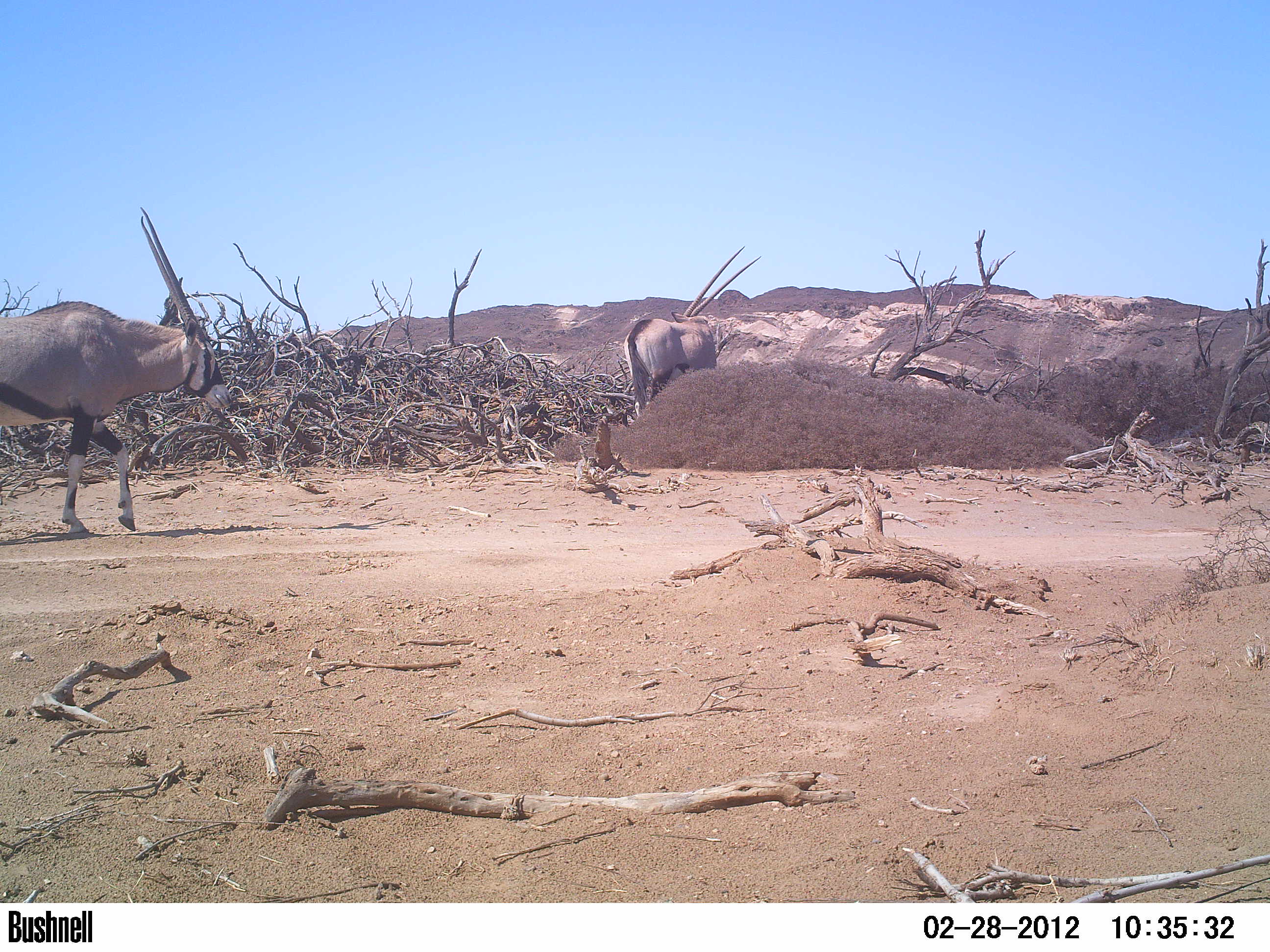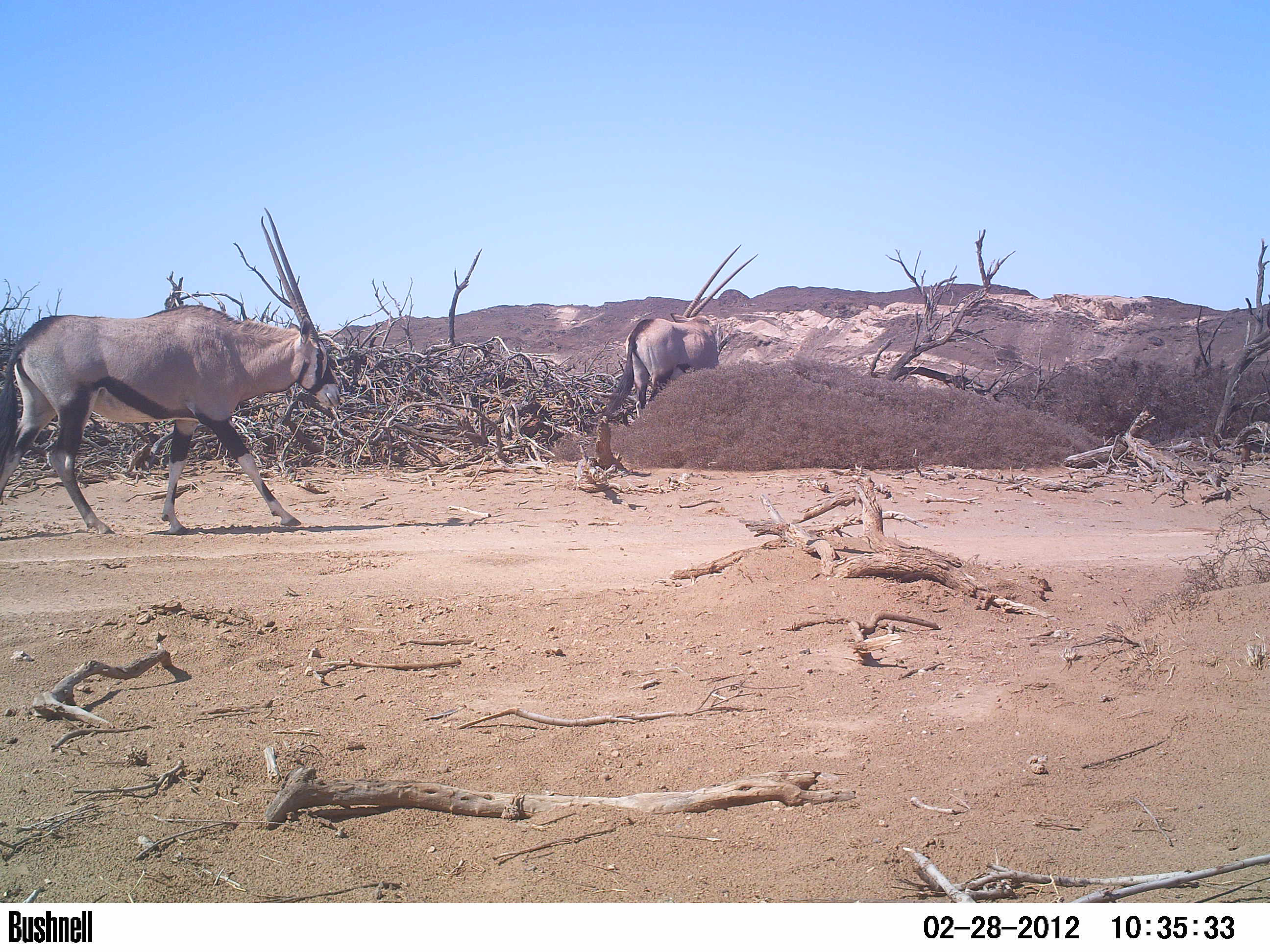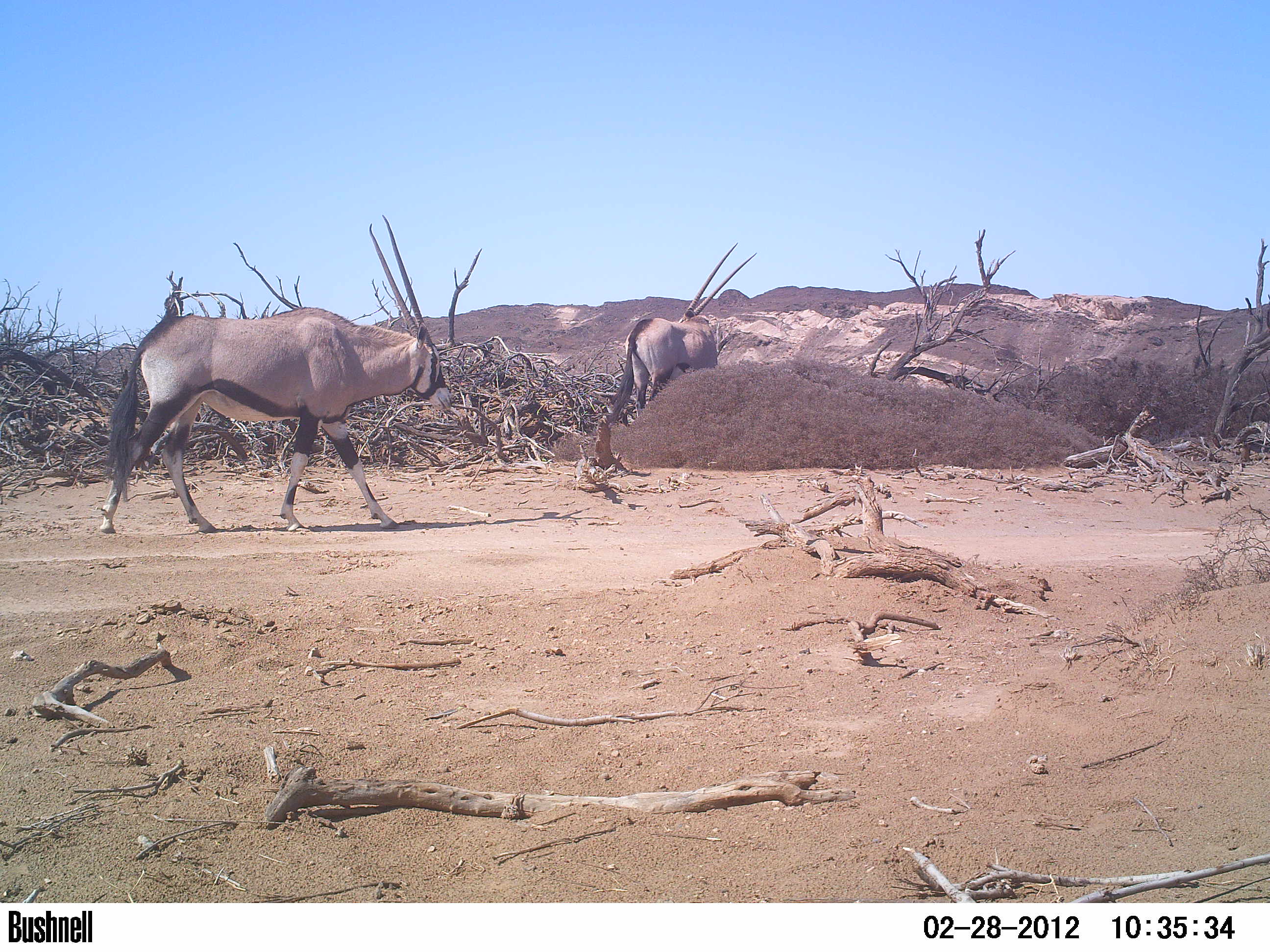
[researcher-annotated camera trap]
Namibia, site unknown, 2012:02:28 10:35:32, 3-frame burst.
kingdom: Animalia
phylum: Chordata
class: Mammalia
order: Artiodactyla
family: Bovidae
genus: Oryx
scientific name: Oryx gazella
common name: gemsbok